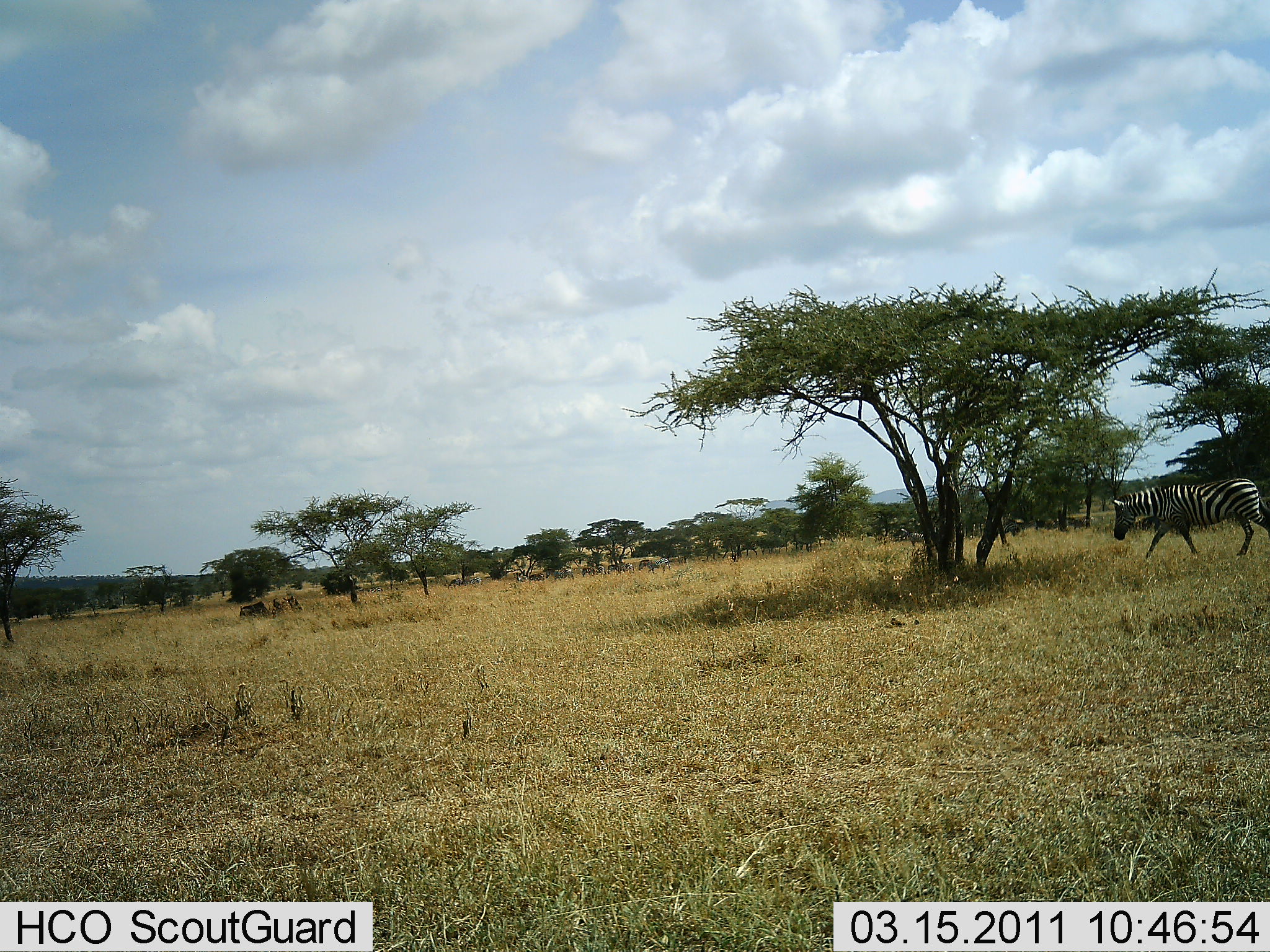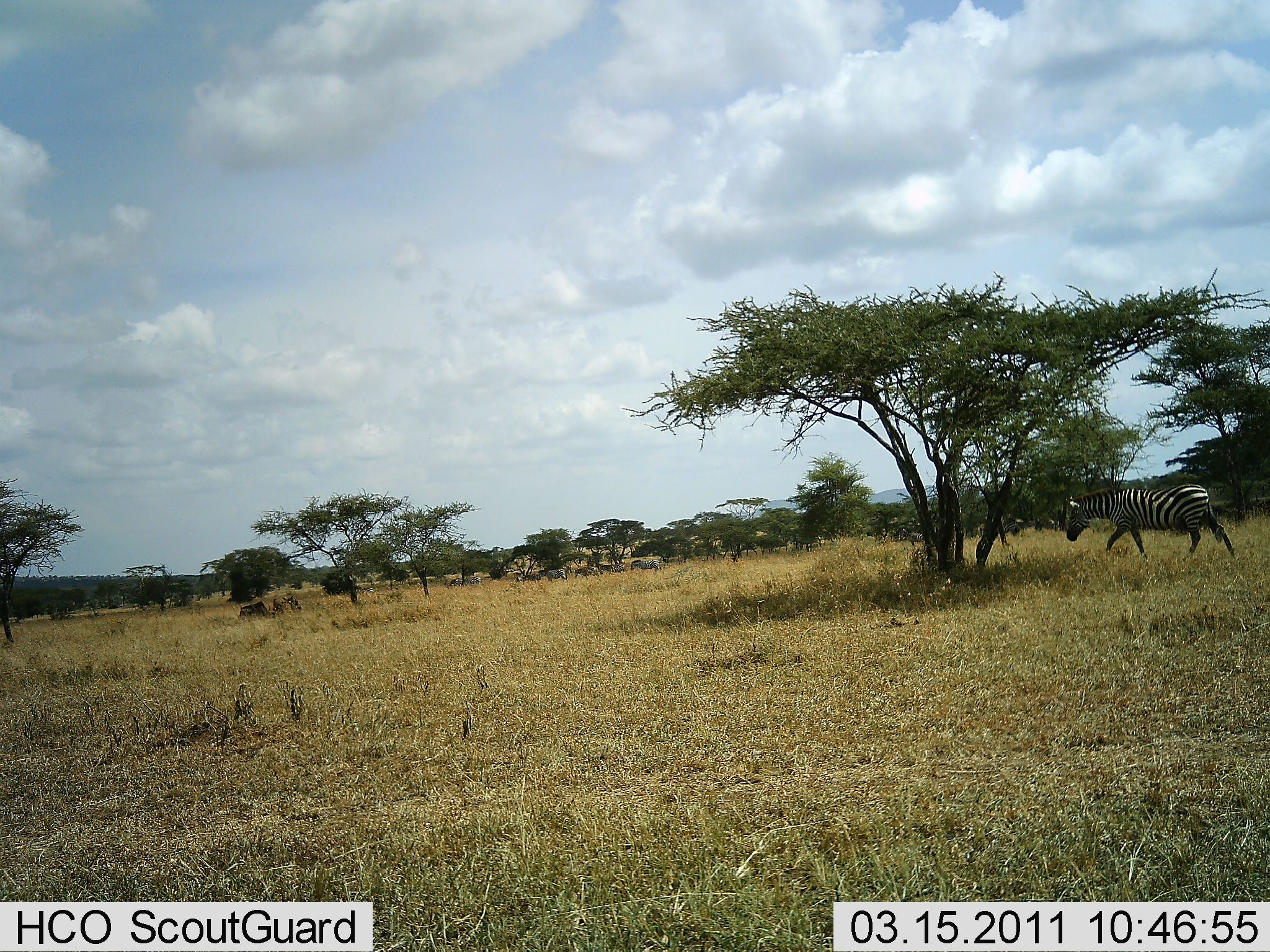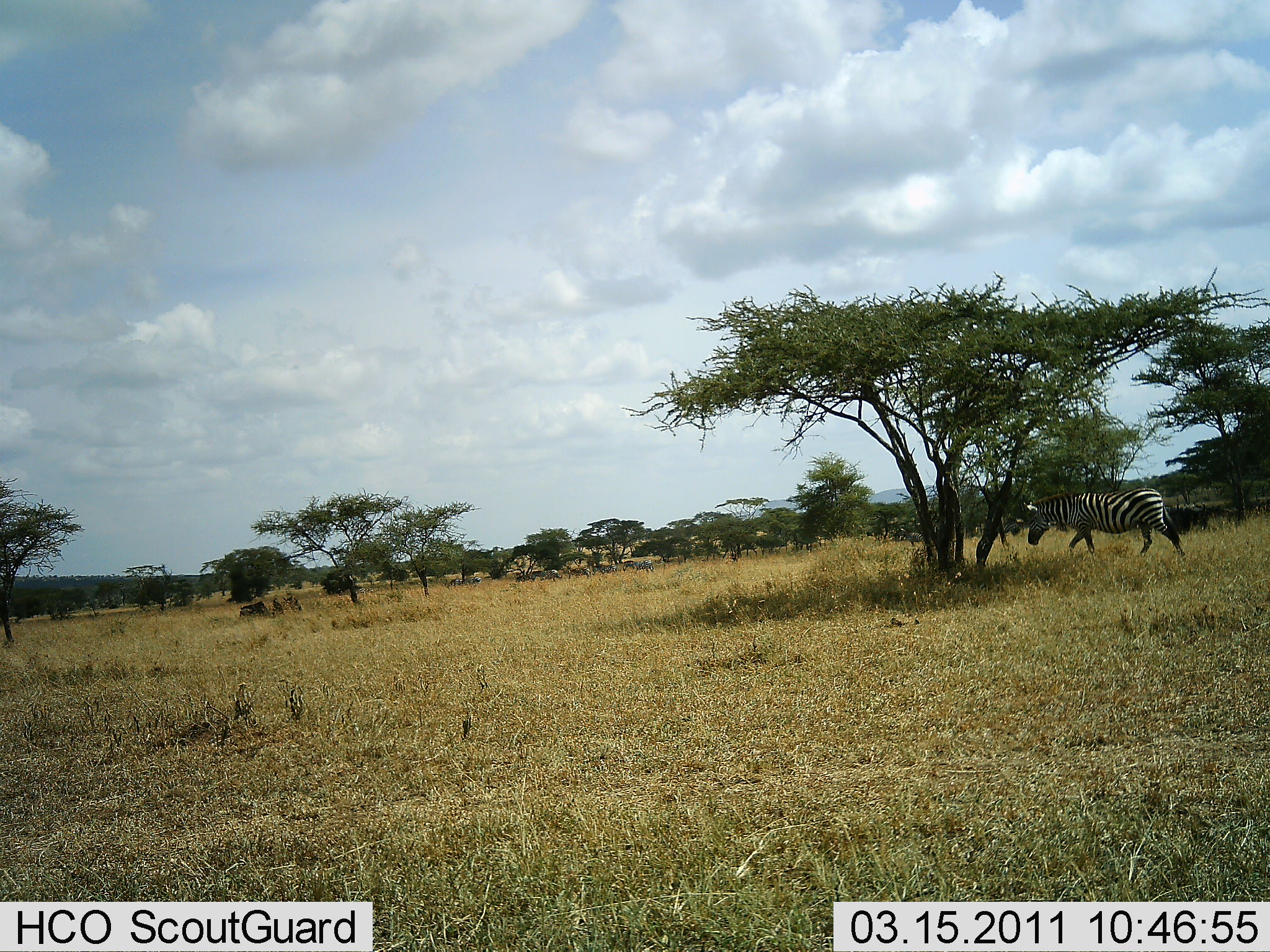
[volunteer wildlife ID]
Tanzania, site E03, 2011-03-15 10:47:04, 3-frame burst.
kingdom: Animalia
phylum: Chordata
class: Mammalia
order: Perissodactyla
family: Equidae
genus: Equus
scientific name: Equus quagga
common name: plains zebra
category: zebra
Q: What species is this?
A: Zebra (plains zebra) (Equus quagga).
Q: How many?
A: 1.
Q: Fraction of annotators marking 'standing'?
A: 0%.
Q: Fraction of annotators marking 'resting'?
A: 0%.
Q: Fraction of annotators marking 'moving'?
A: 100%.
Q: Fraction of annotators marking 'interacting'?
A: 0%.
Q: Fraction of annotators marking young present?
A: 0%.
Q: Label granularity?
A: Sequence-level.